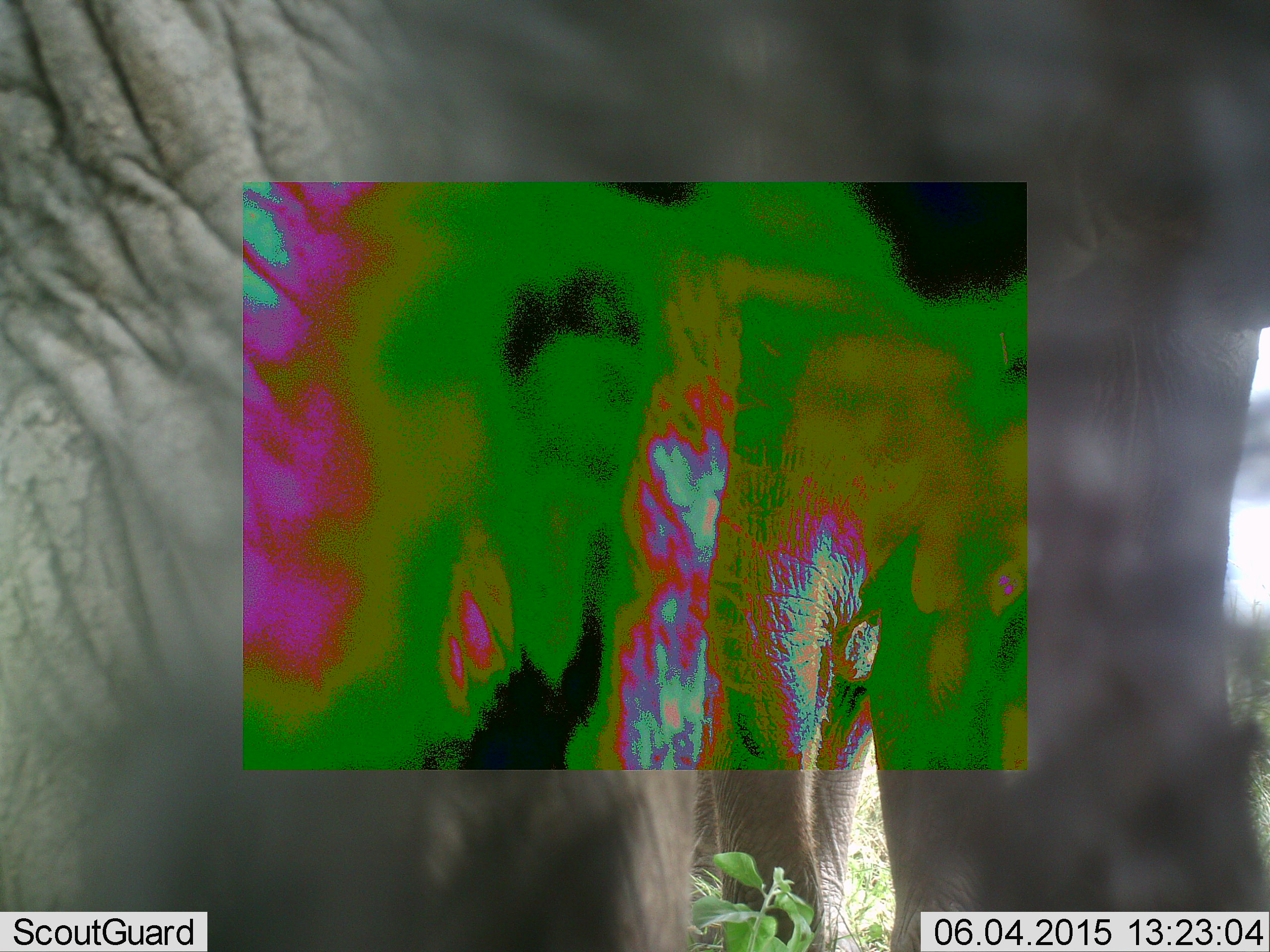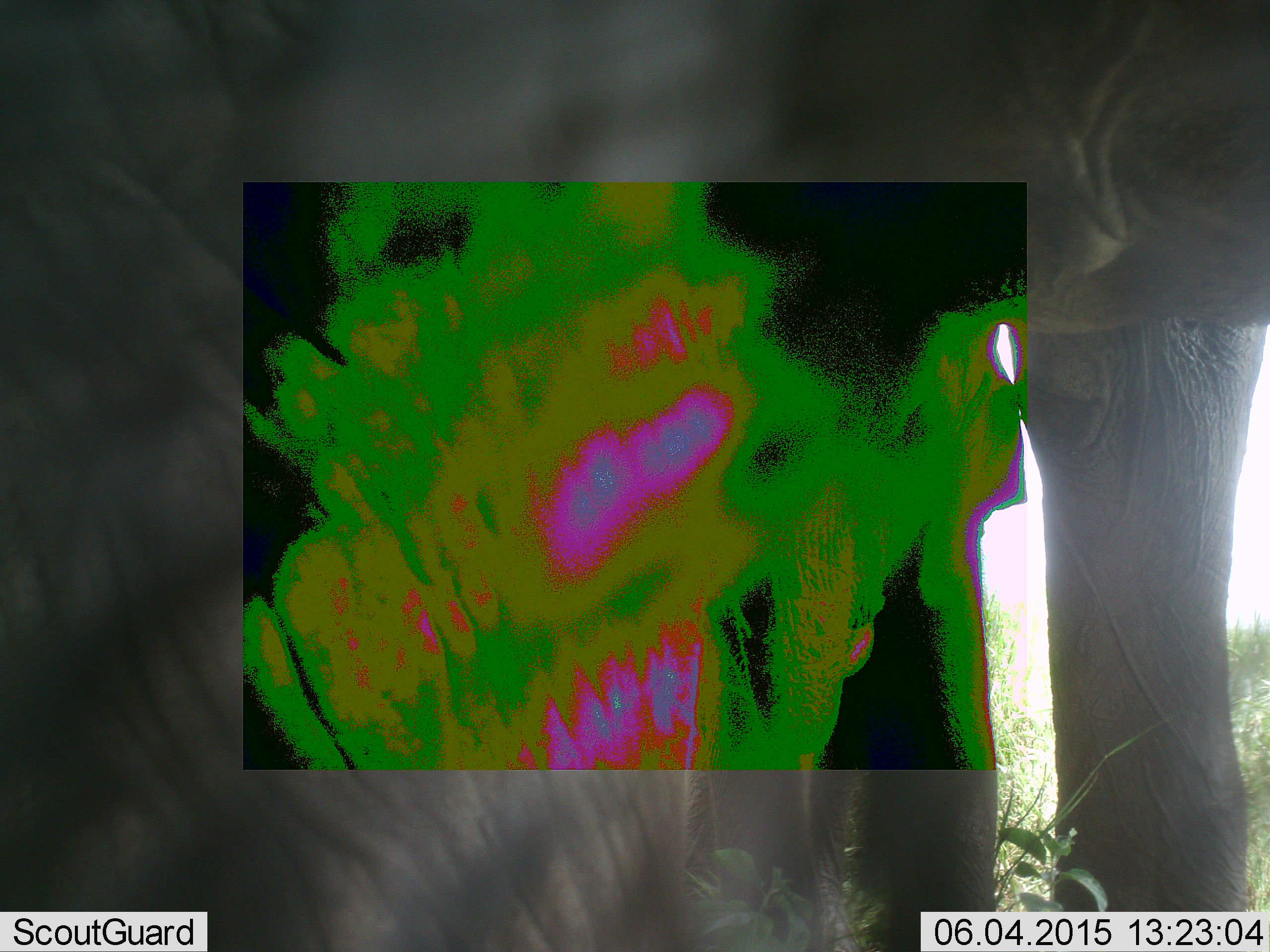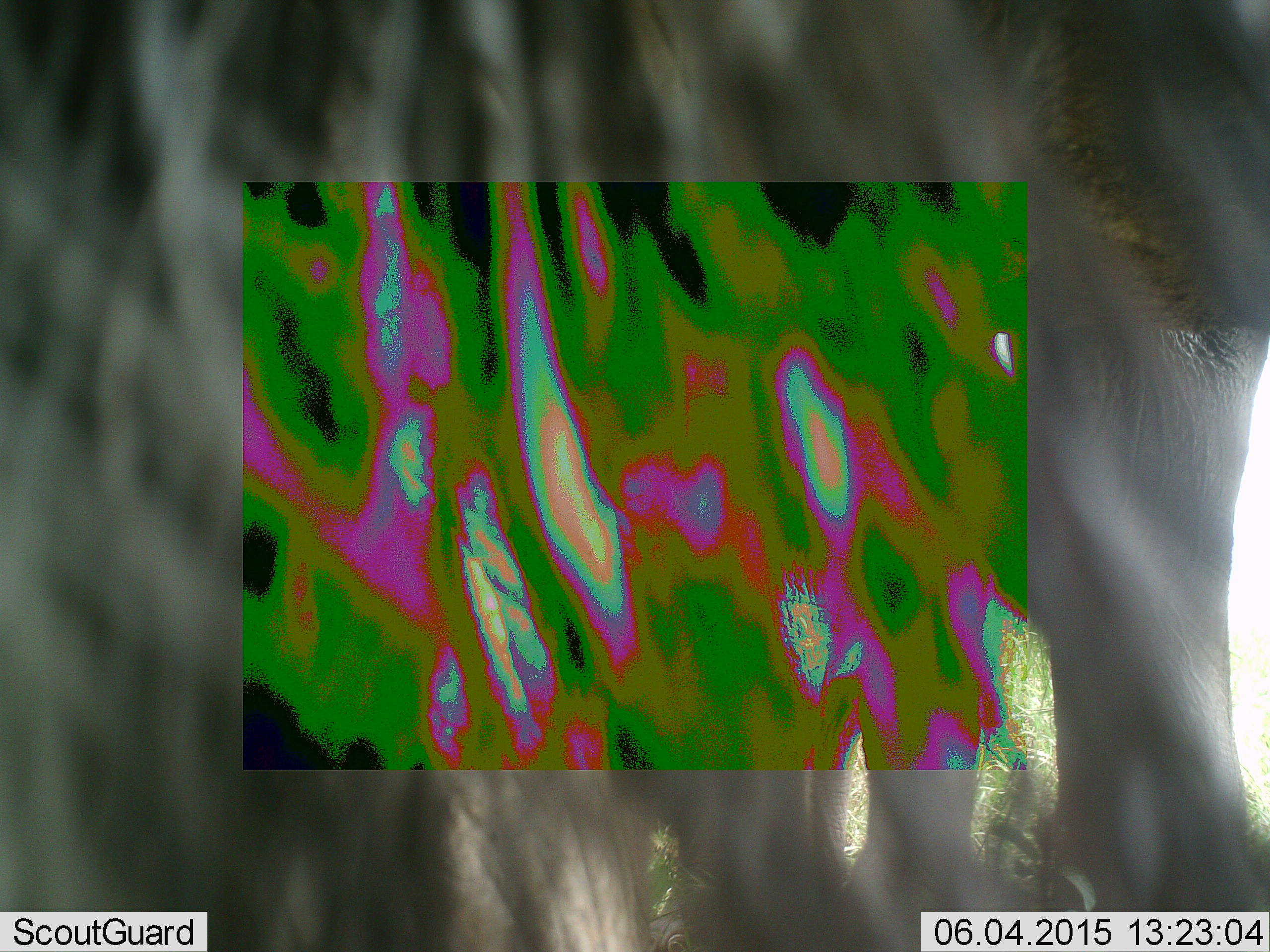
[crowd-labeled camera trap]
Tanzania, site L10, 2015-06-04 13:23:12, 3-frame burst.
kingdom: Animalia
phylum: Chordata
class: Mammalia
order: Proboscidea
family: Elephantidae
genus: Loxodonta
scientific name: Loxodonta africana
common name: african bush elephant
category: elephant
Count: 1.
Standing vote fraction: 60%.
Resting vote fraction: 0%.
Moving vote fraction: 50%.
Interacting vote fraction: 0%.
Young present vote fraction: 10%.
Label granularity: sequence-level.